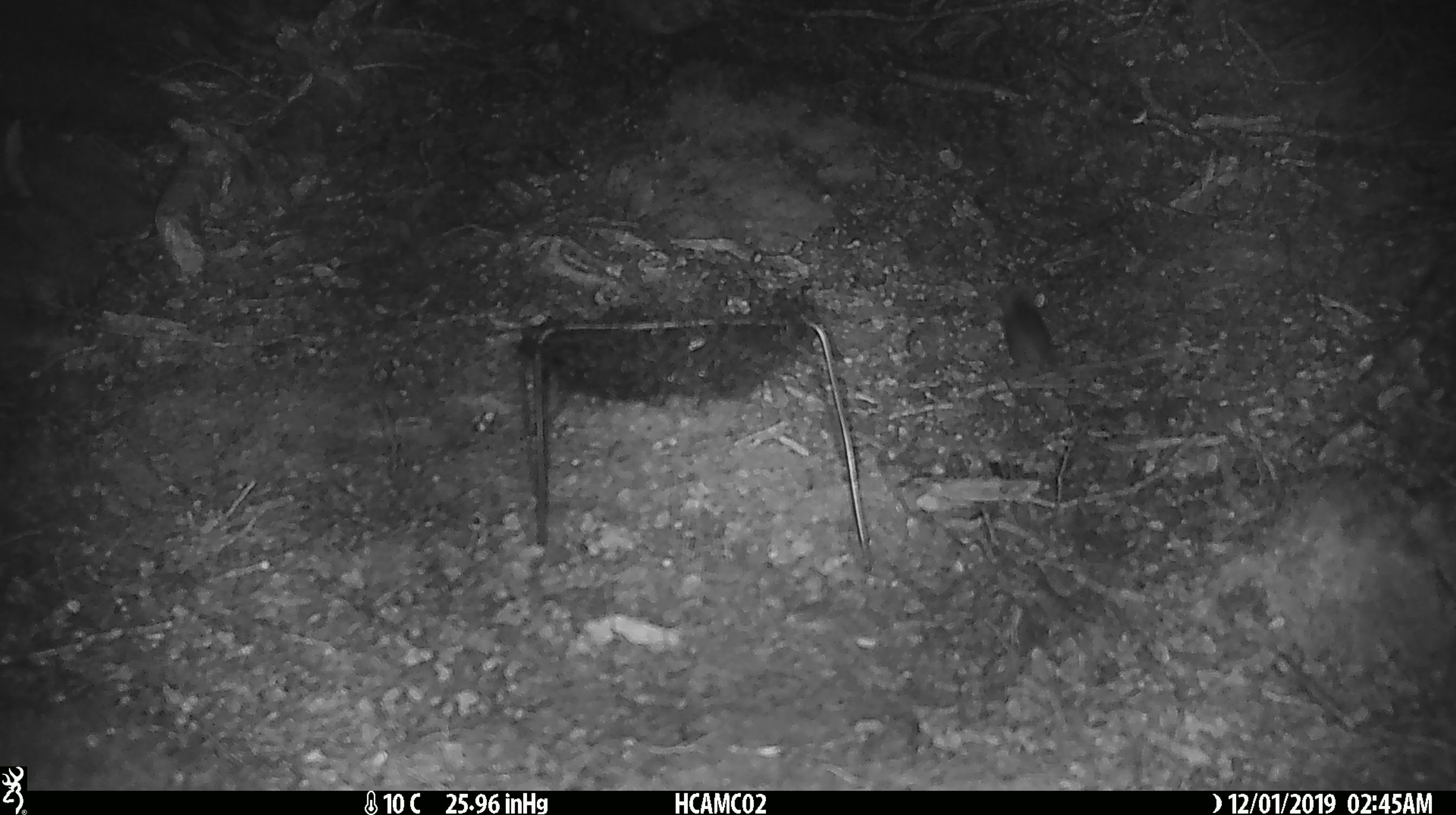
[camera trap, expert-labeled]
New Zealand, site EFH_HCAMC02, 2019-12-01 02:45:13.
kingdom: Animalia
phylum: Chordata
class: Mammalia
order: Rodentia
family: Muridae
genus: Mus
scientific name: Mus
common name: mouse